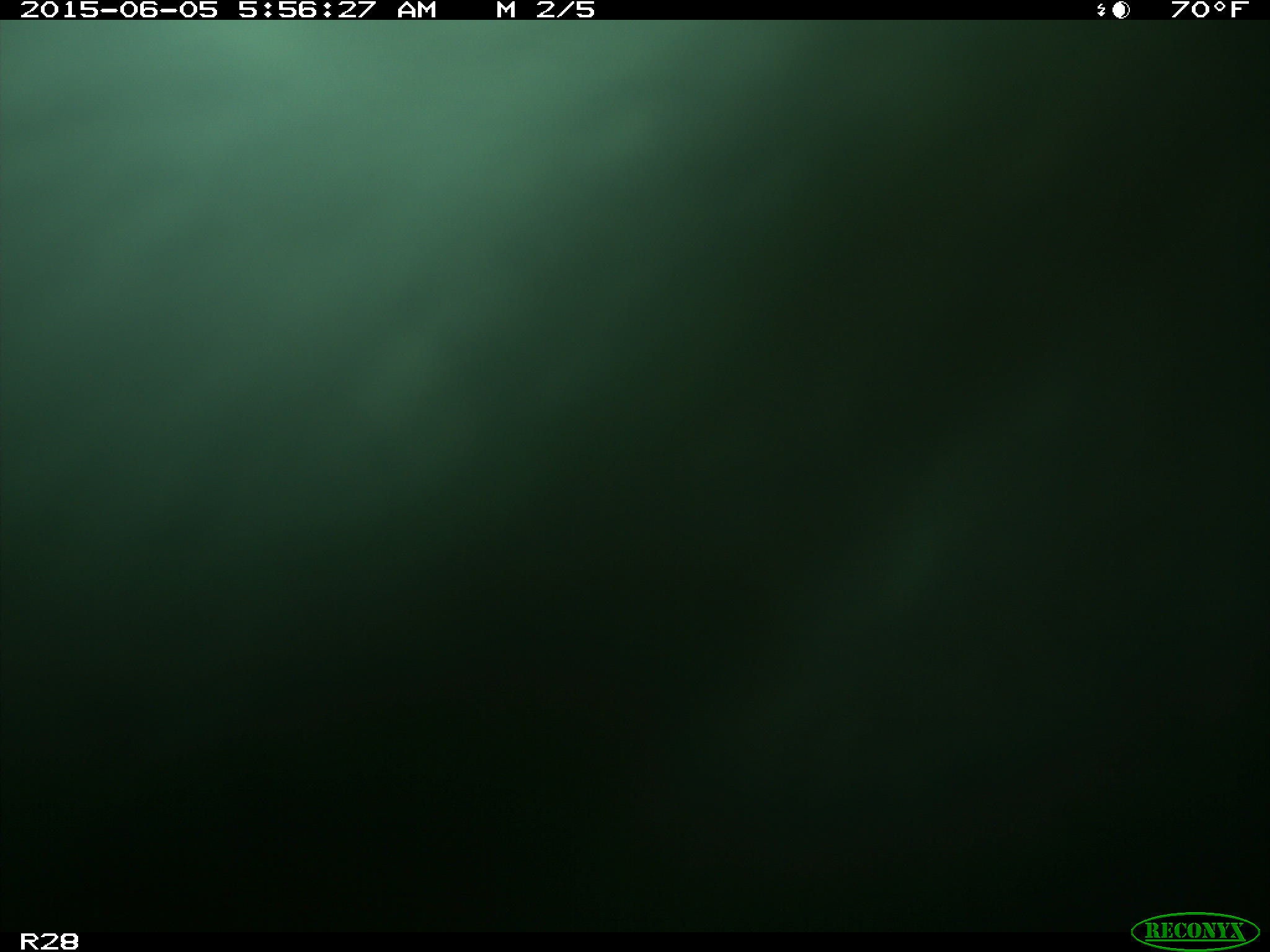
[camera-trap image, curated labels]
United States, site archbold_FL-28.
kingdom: Animalia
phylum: Chordata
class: Mammalia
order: Artiodactyla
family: Bovidae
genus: Bos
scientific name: Bos taurus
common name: domestic cow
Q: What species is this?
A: Bos taurus (domestic cow).